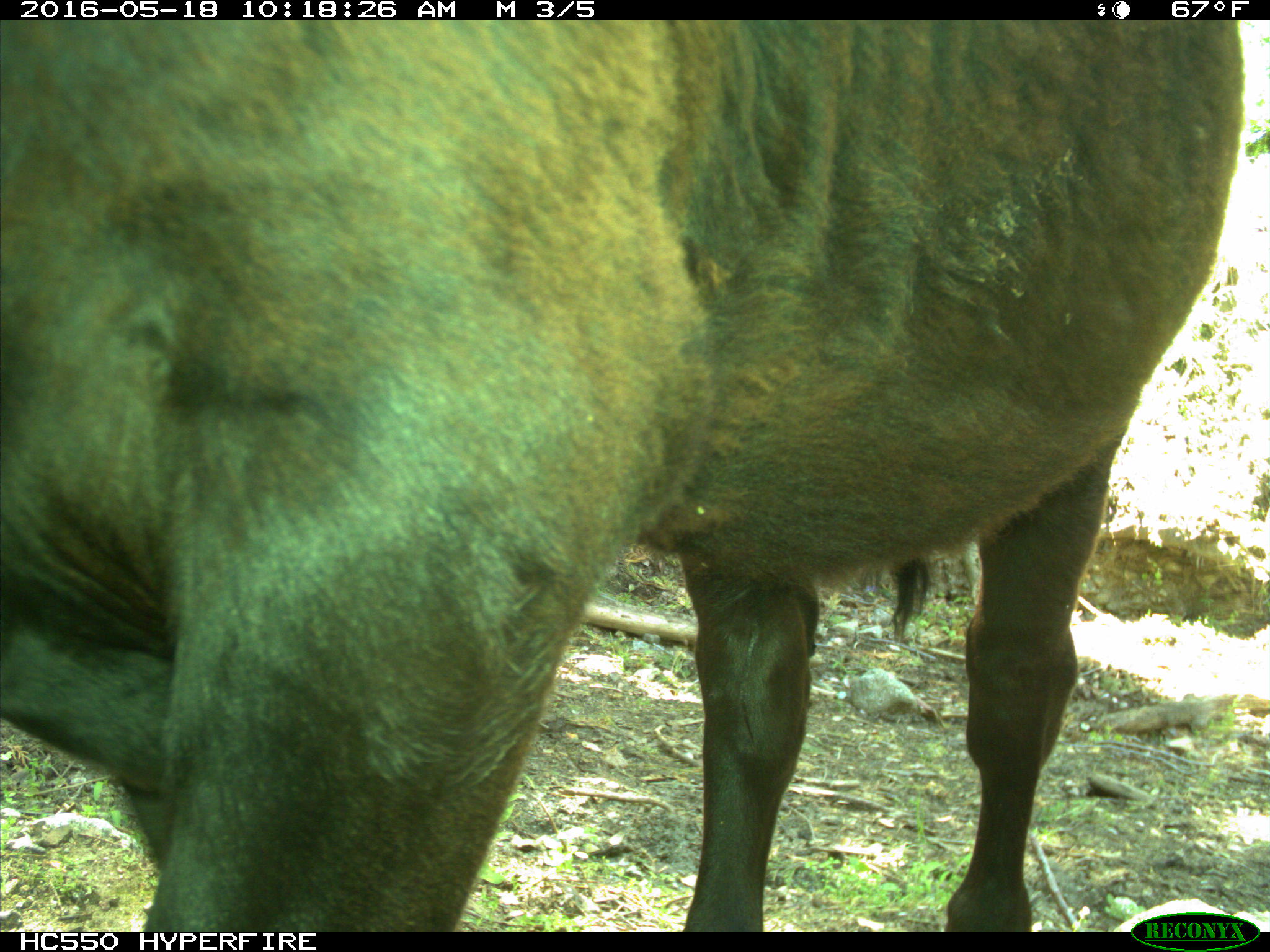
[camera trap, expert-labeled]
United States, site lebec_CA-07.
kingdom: Animalia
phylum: Chordata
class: Mammalia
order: Artiodactyla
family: Bovidae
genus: Bos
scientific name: Bos taurus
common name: domestic cow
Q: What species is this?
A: Bos taurus (domestic cow).